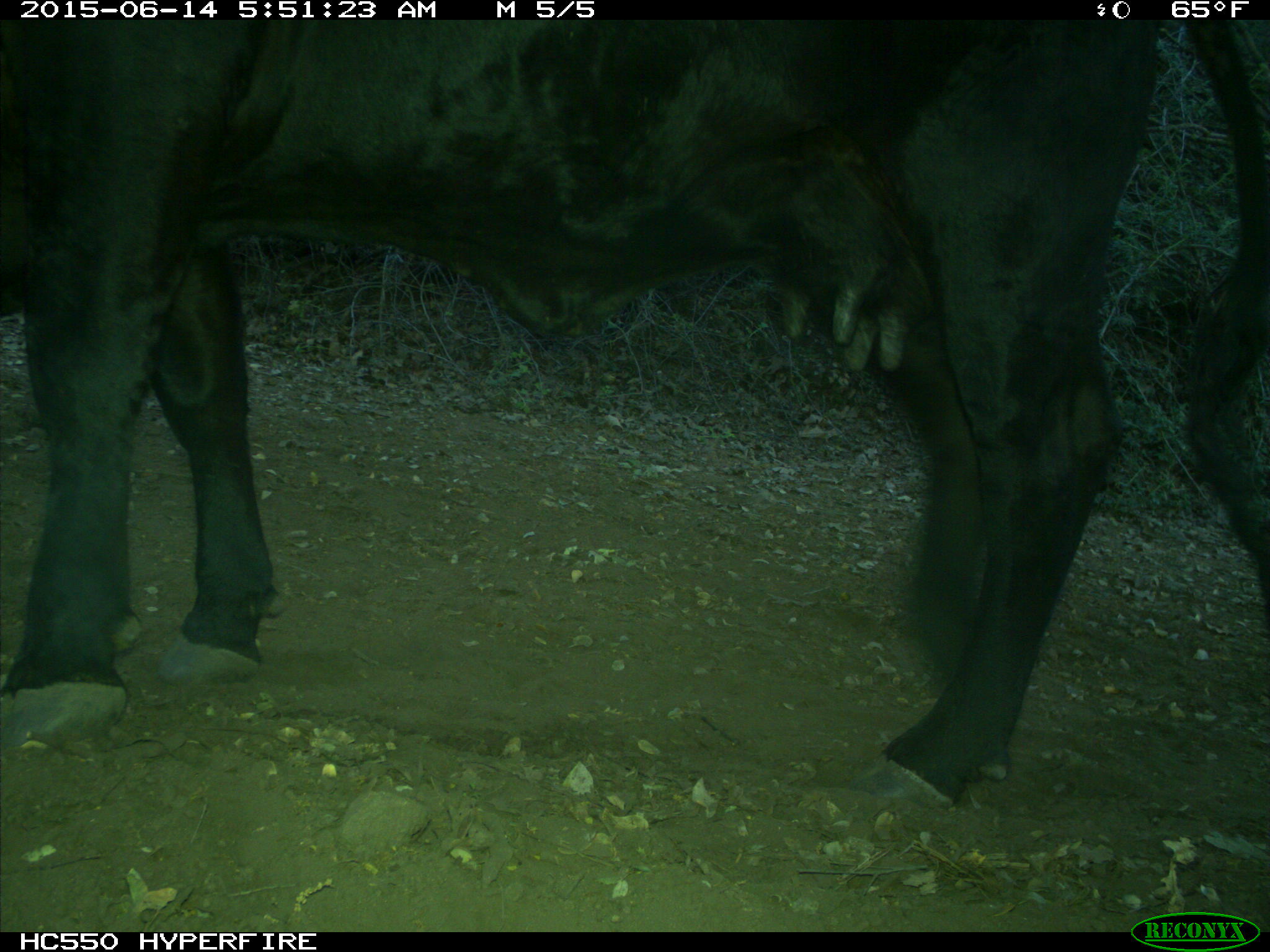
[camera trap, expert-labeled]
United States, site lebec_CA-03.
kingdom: Animalia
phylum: Chordata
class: Mammalia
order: Artiodactyla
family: Bovidae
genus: Bos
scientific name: Bos taurus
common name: domestic cow